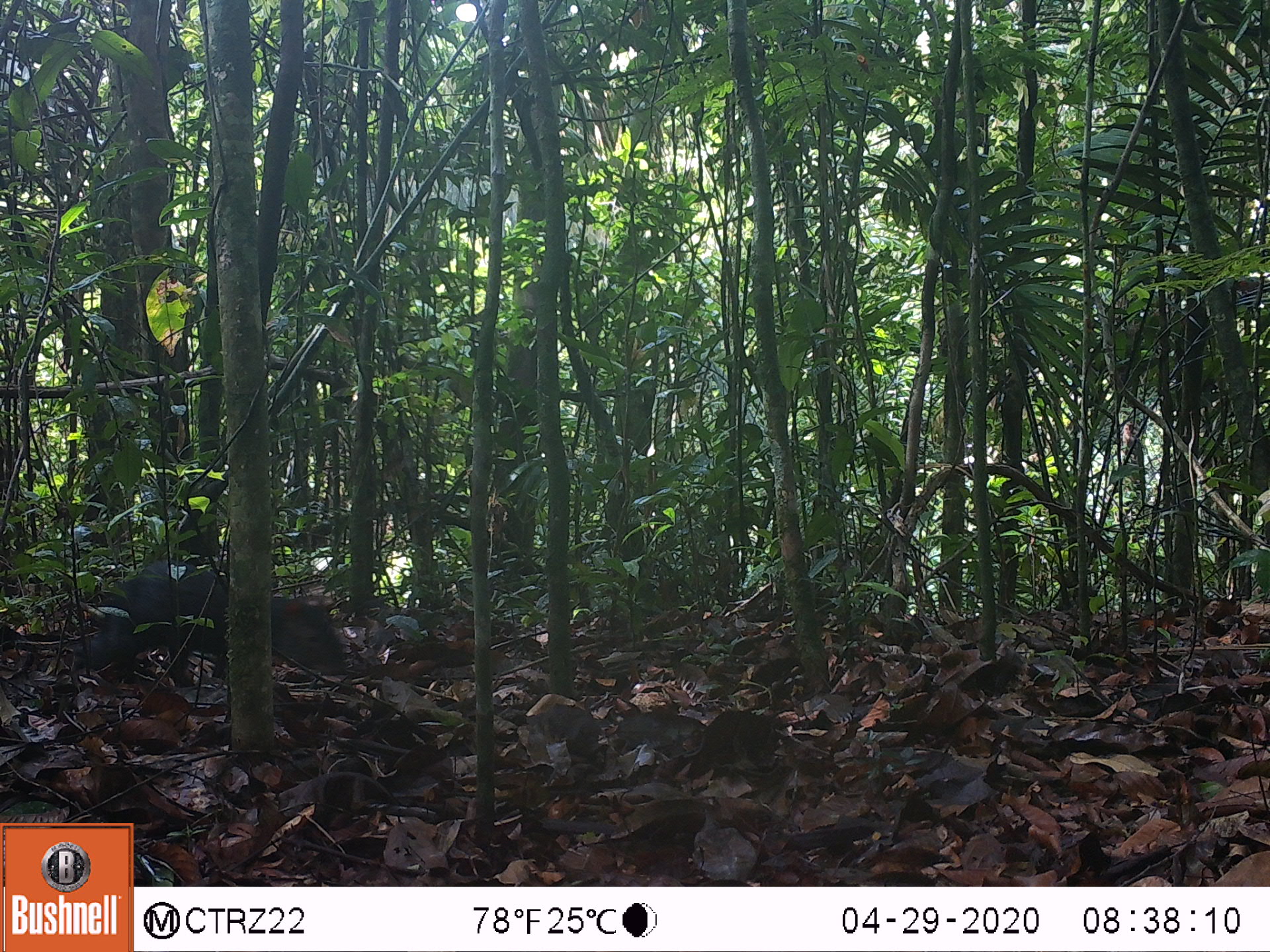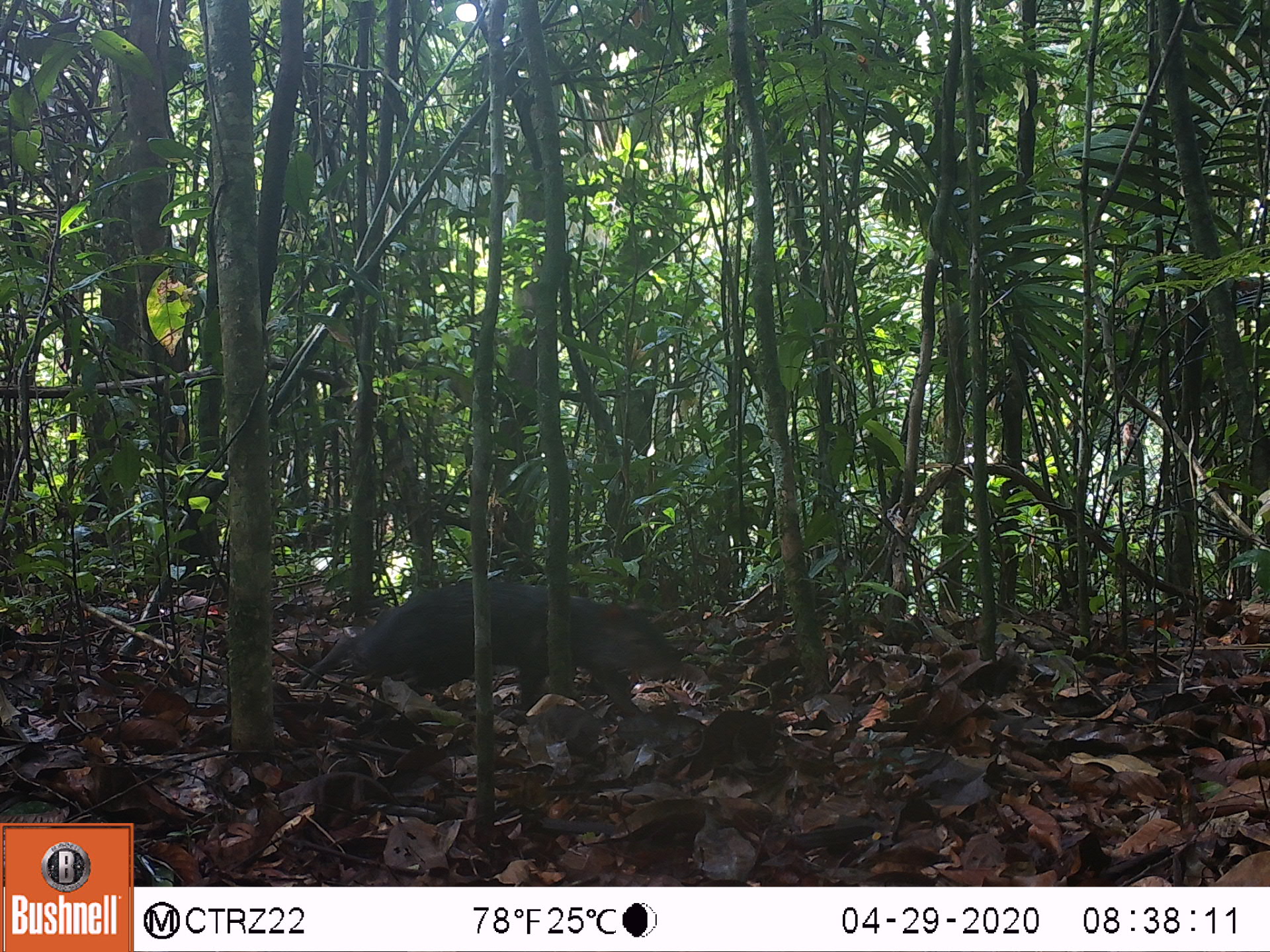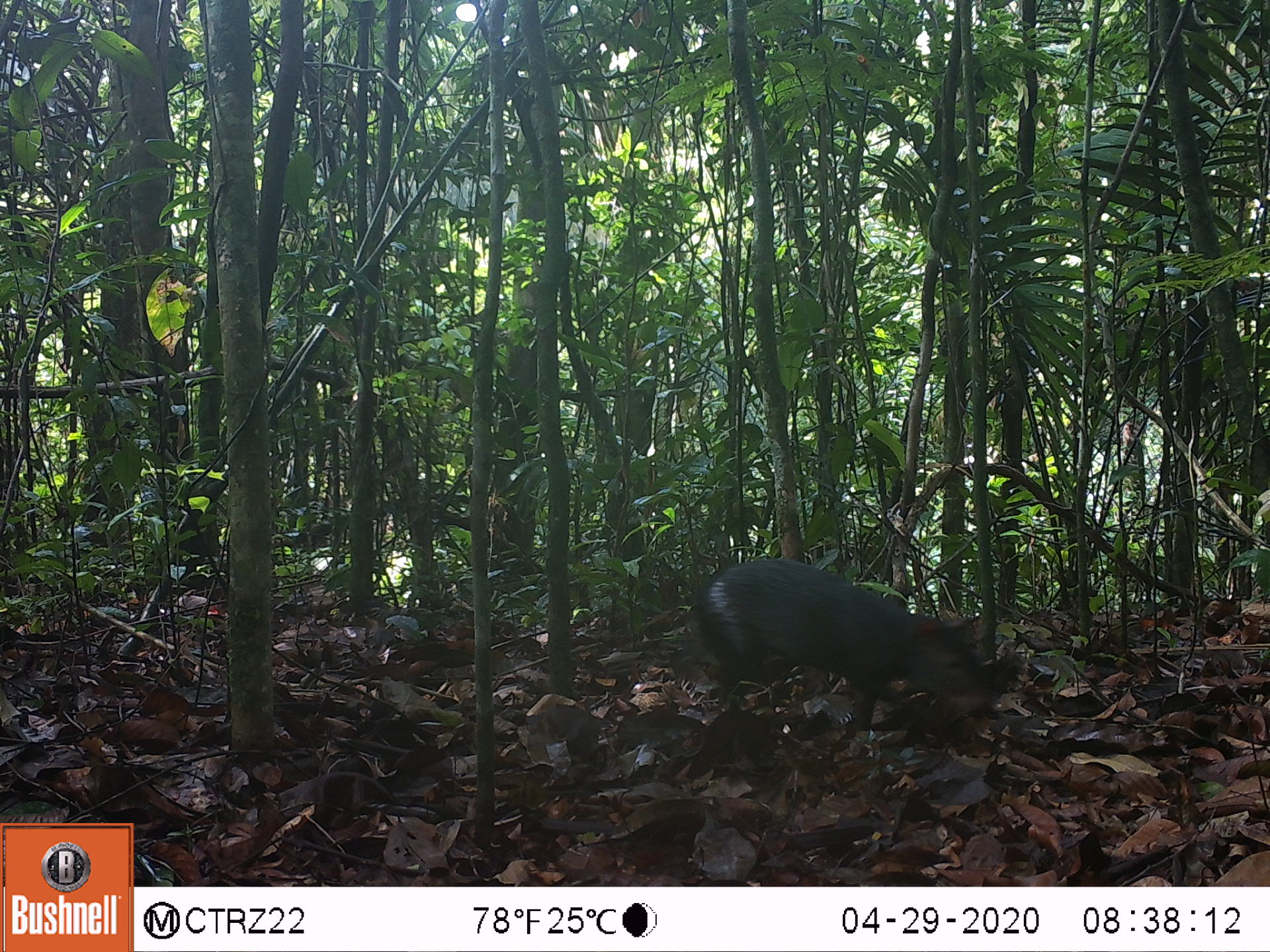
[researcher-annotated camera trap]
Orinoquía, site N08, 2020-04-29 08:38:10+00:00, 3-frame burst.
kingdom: Animalia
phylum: Chordata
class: Mammalia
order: Rodentia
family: Dasyproctidae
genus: Dasyprocta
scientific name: Dasyprocta fuliginosa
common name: black agouti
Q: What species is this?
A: Black agouti (Dasyprocta fuliginosa).